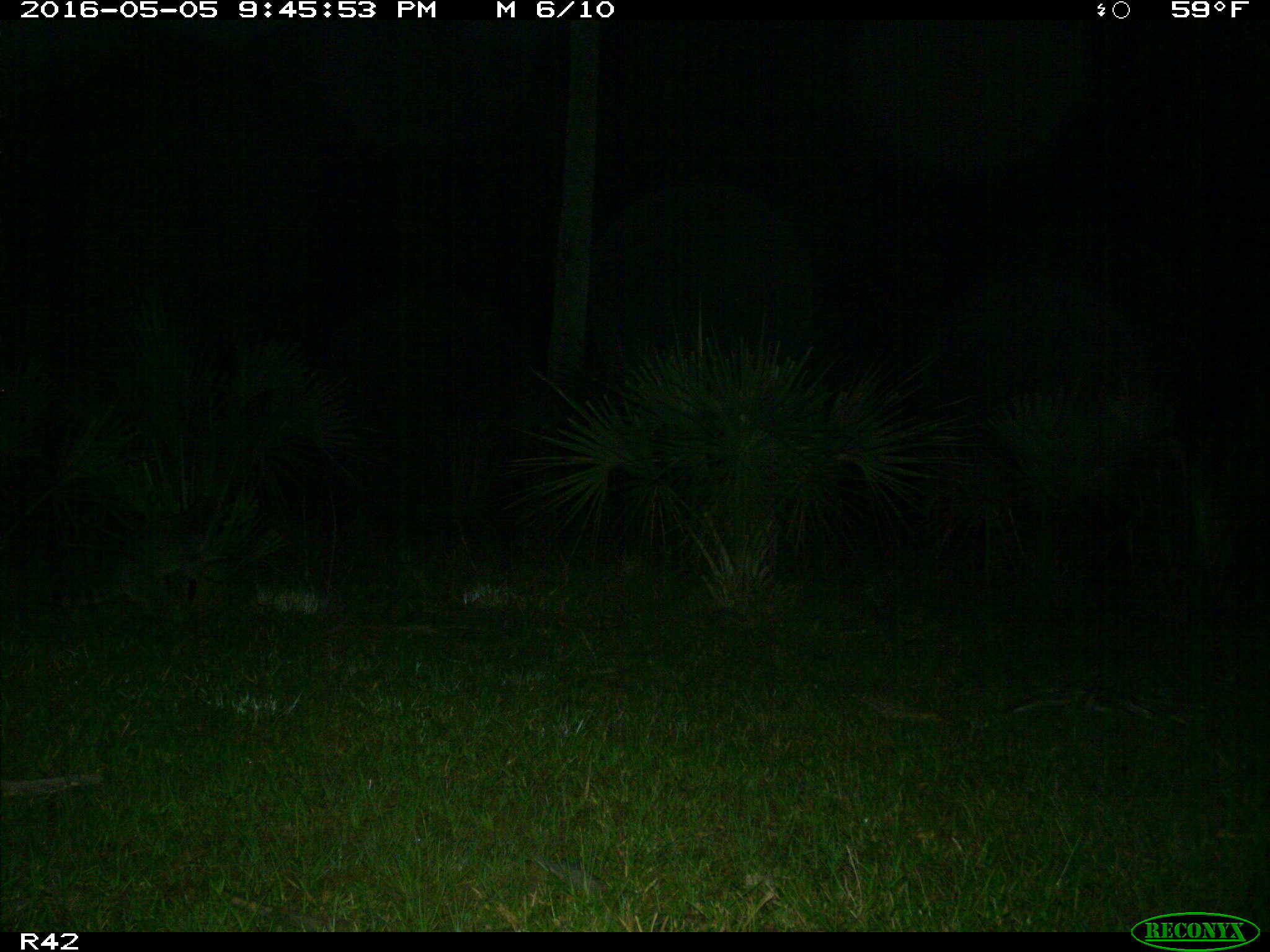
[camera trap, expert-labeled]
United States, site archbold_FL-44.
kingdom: Animalia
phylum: Chordata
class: Mammalia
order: Carnivora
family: Procyonidae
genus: Procyon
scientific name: Procyon lotor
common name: common raccoon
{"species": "Procyon lotor (common raccoon)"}